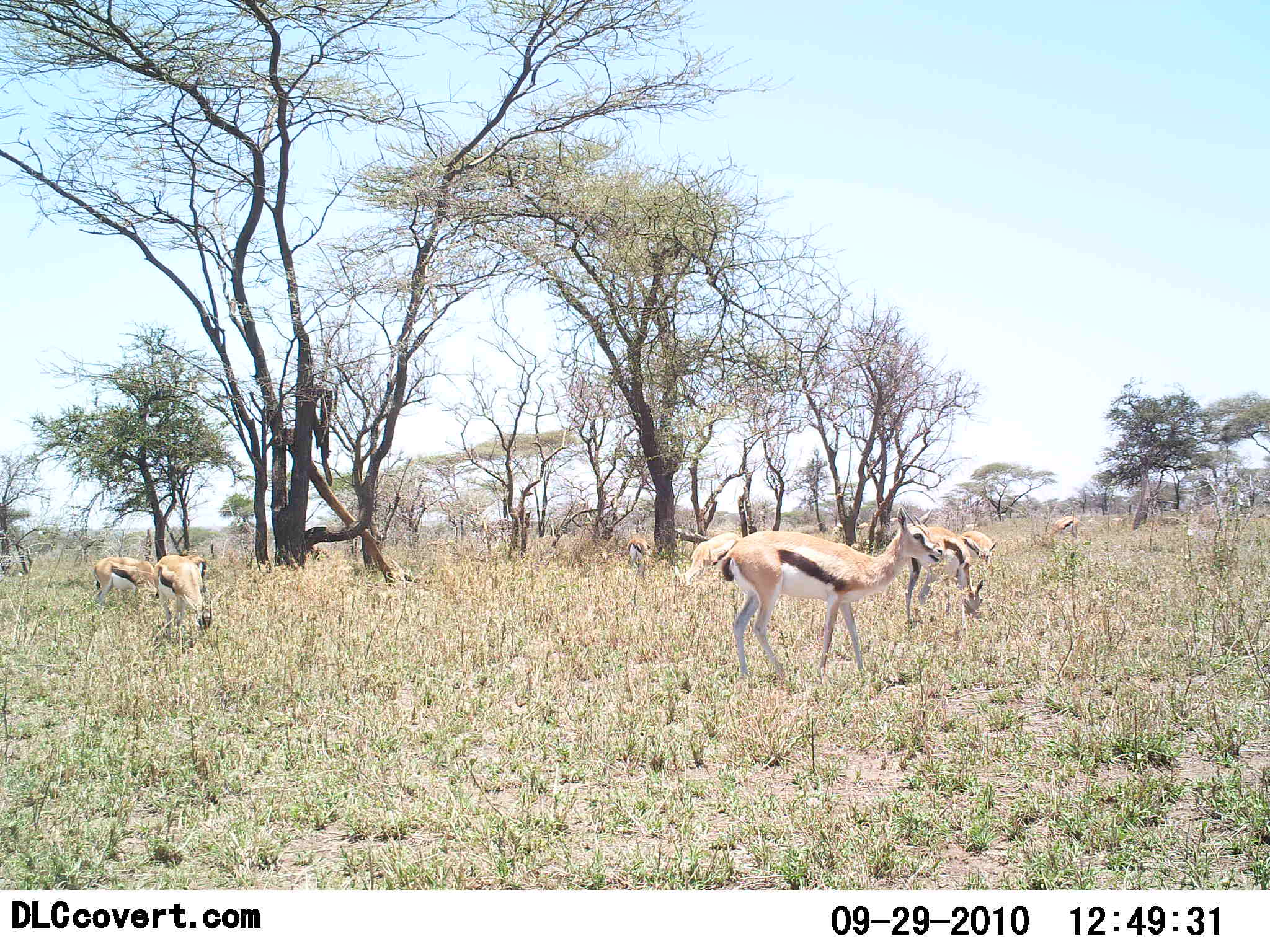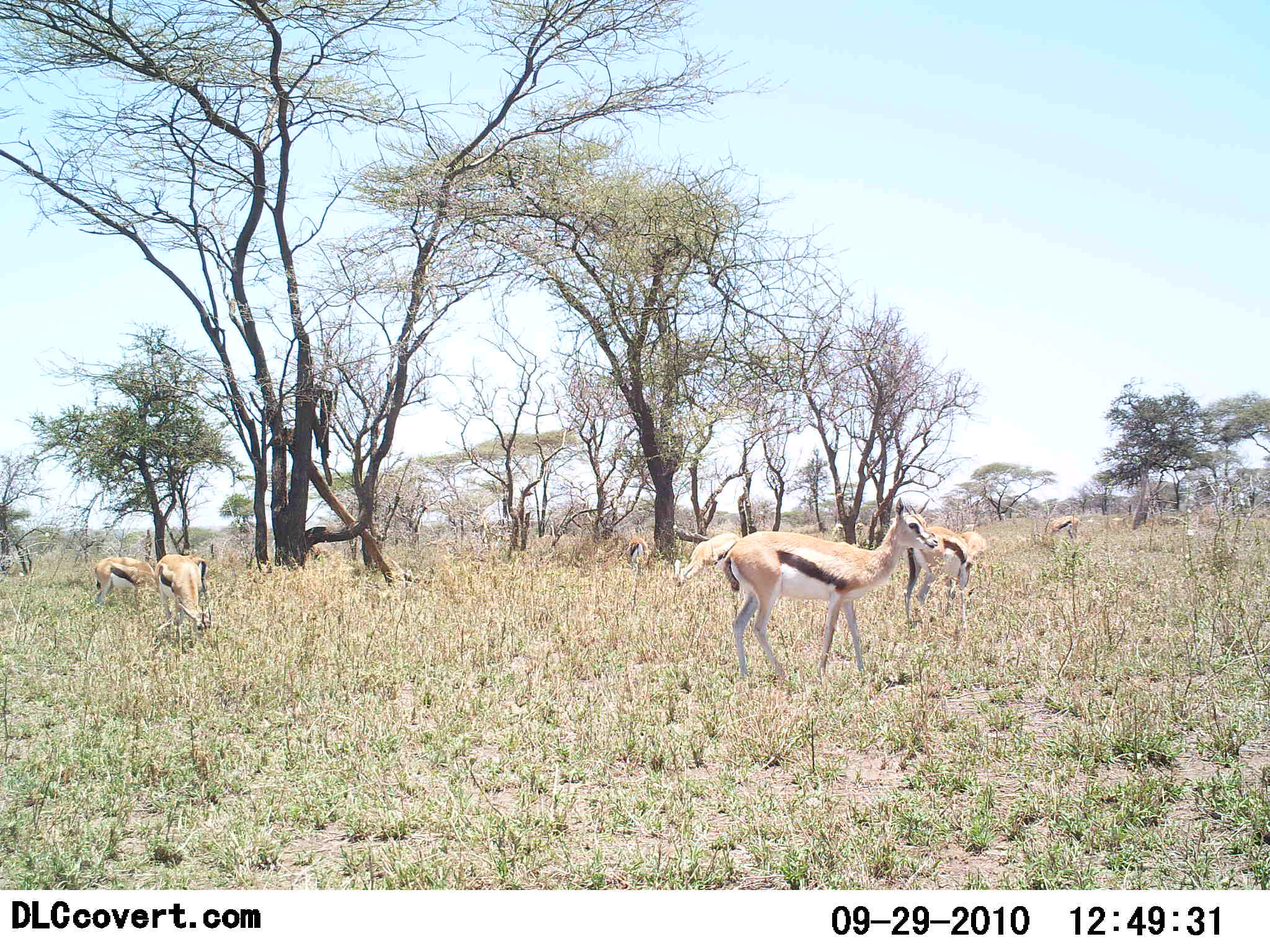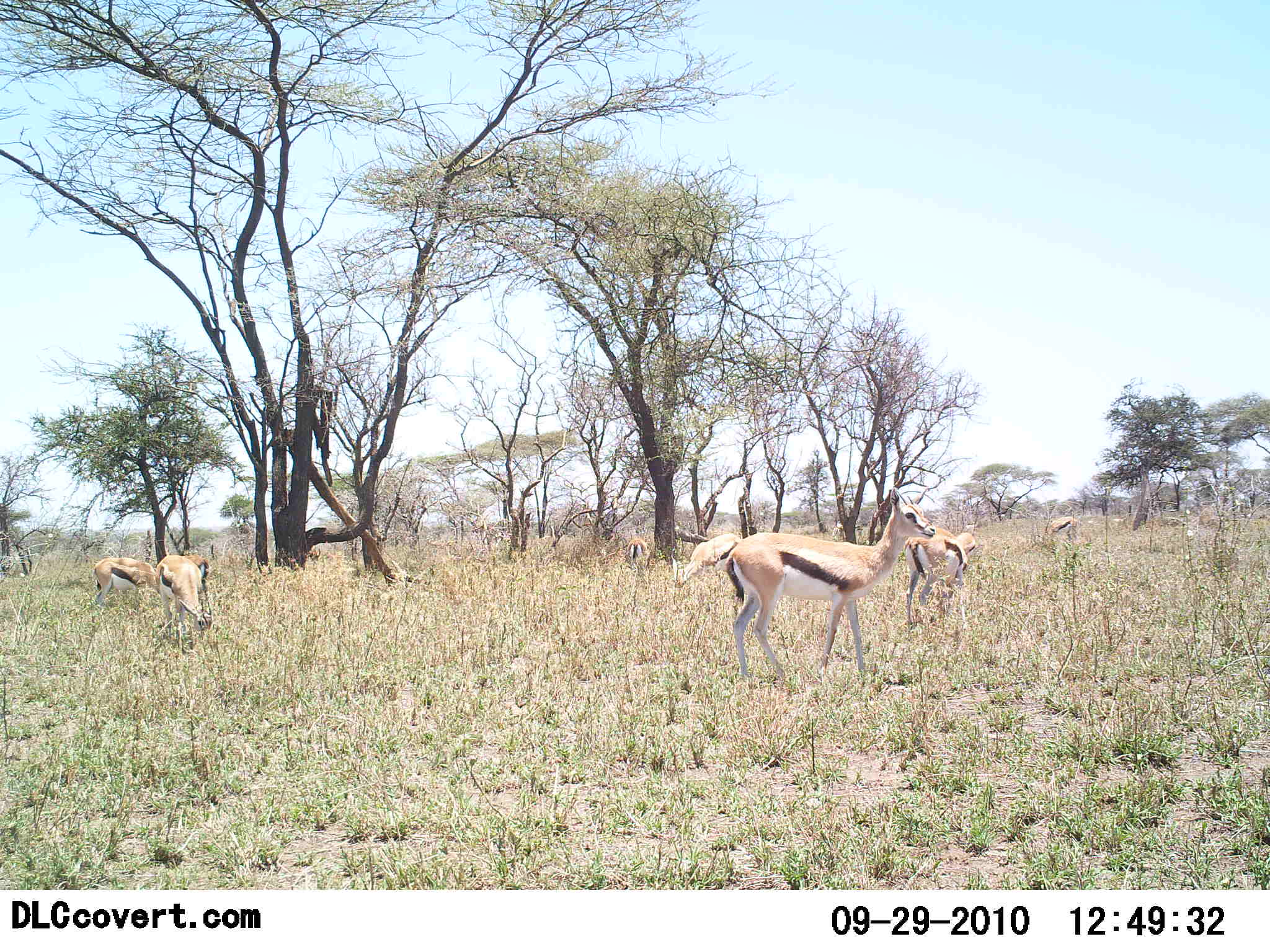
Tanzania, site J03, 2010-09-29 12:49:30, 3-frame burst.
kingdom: Animalia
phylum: Chordata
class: Mammalia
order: Artiodactyla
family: Bovidae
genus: Eudorcas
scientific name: Eudorcas thomsonii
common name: thomson's gazelle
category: gazellethomsons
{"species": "gazellethomsons (thomson's gazelle) (Eudorcas thomsonii)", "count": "7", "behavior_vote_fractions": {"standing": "83%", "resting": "4%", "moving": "8%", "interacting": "0%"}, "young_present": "0%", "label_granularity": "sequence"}